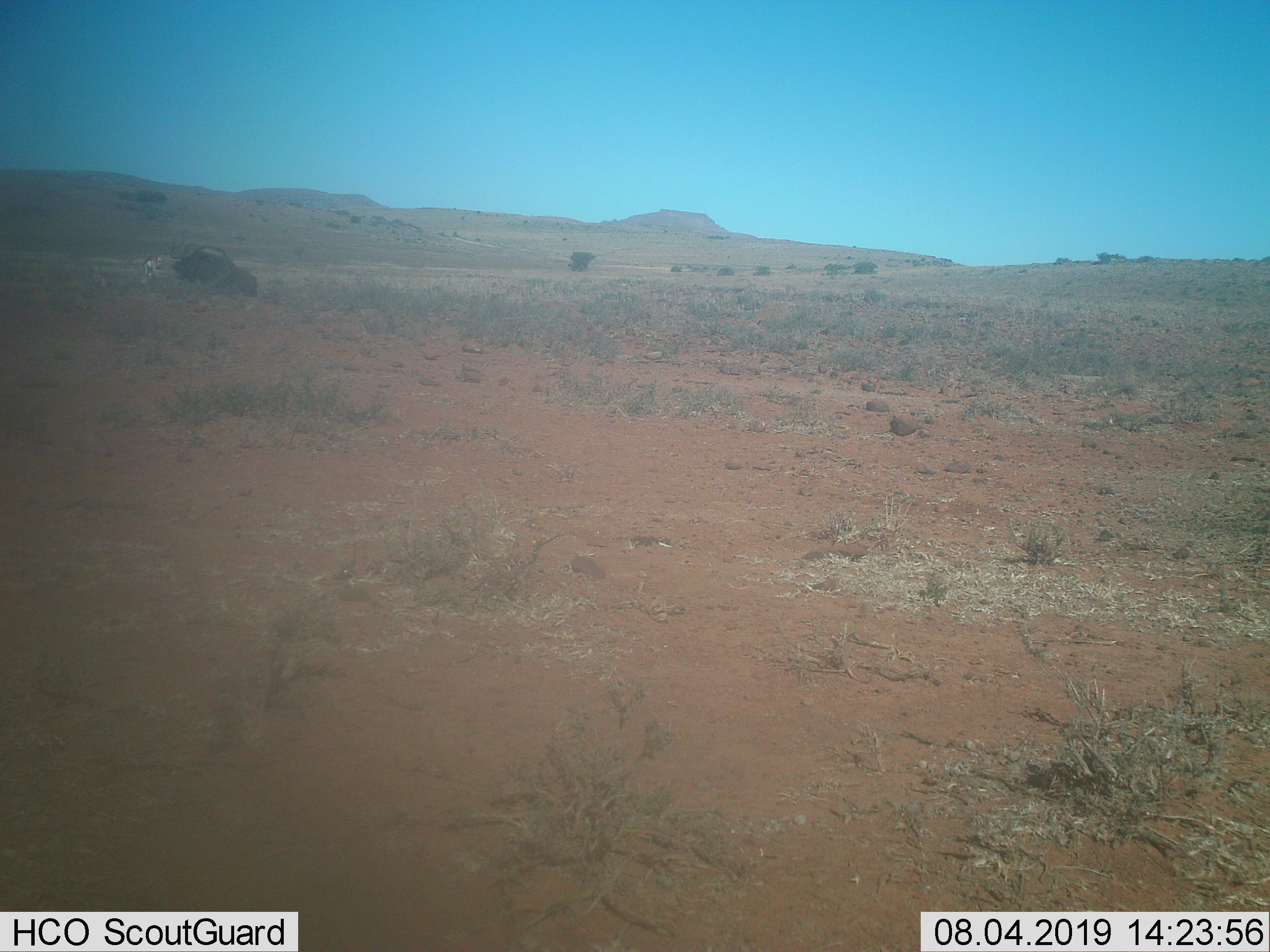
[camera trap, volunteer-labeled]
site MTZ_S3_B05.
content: unidentified animal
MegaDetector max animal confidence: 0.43